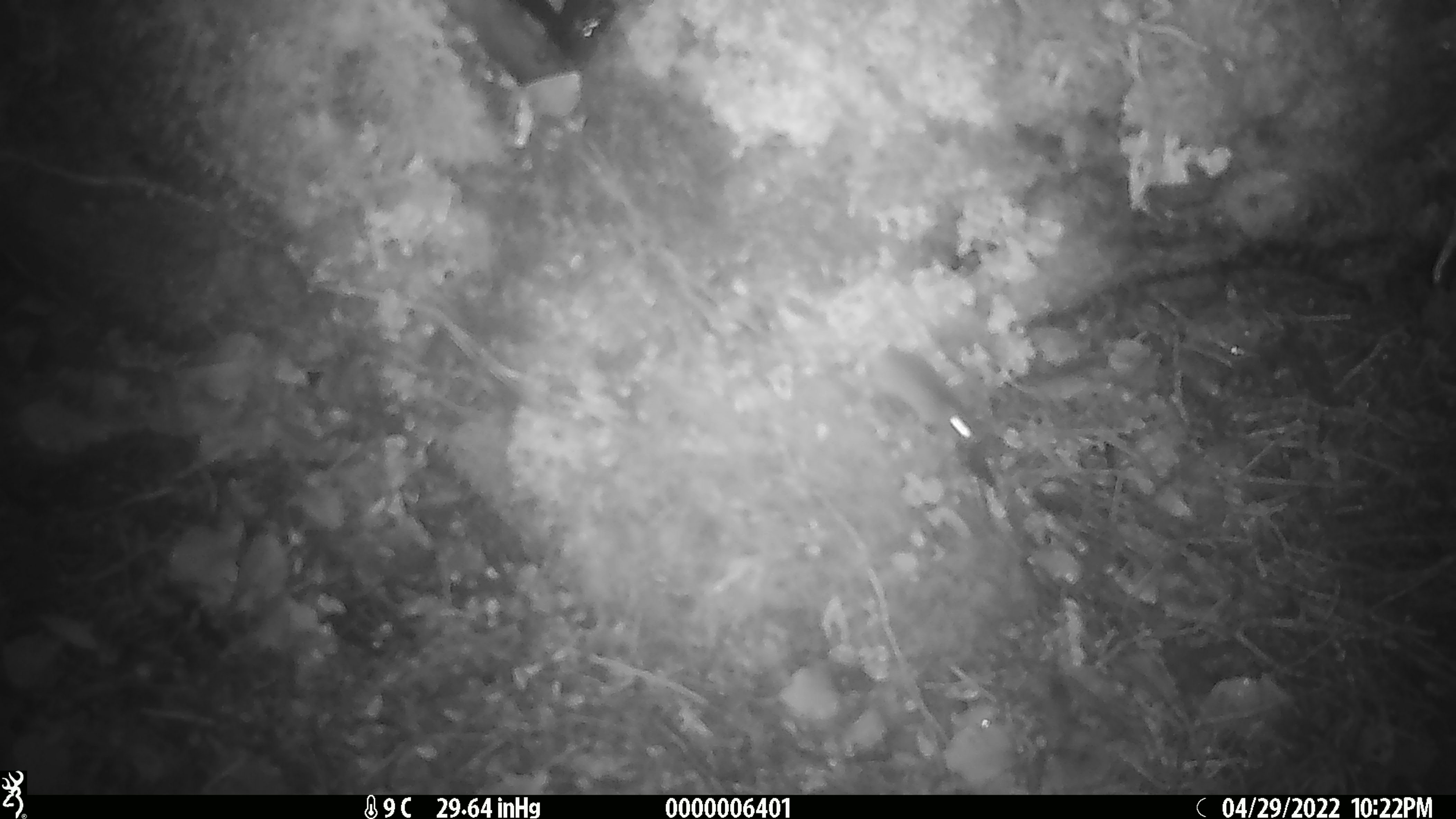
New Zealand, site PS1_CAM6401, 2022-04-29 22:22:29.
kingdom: Animalia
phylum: Chordata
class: Mammalia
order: Rodentia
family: Muridae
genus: Mus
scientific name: Mus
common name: mouse